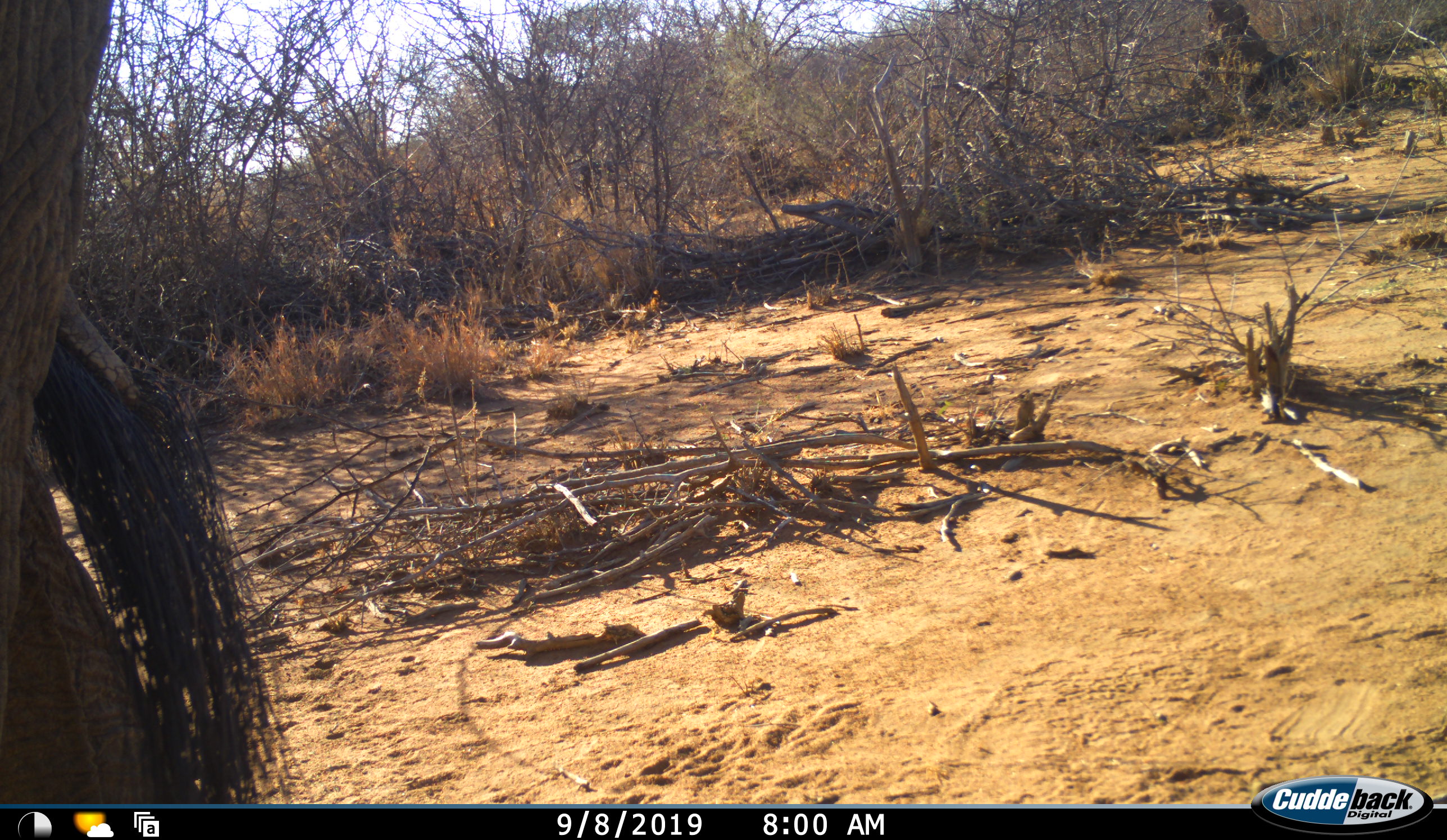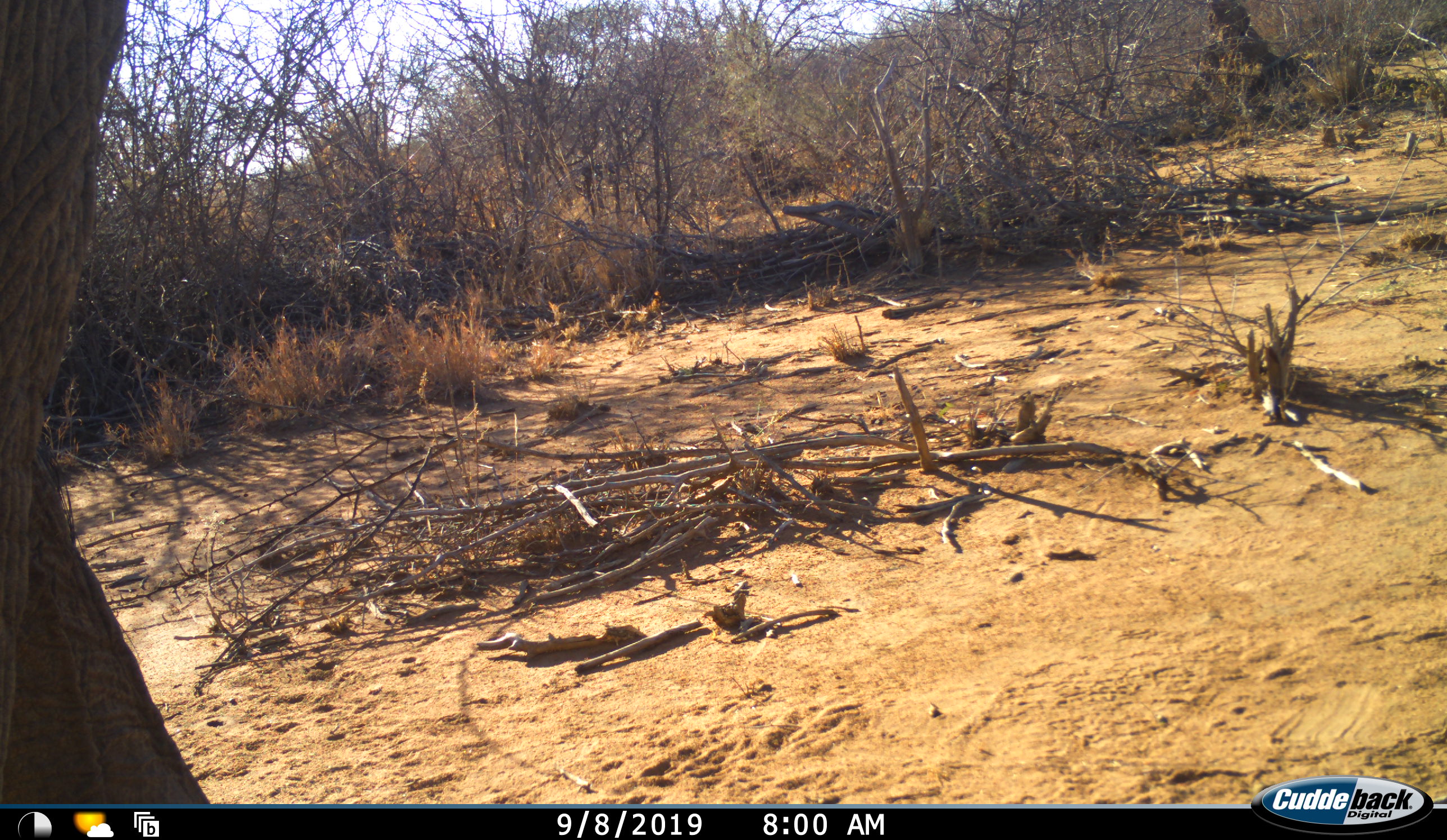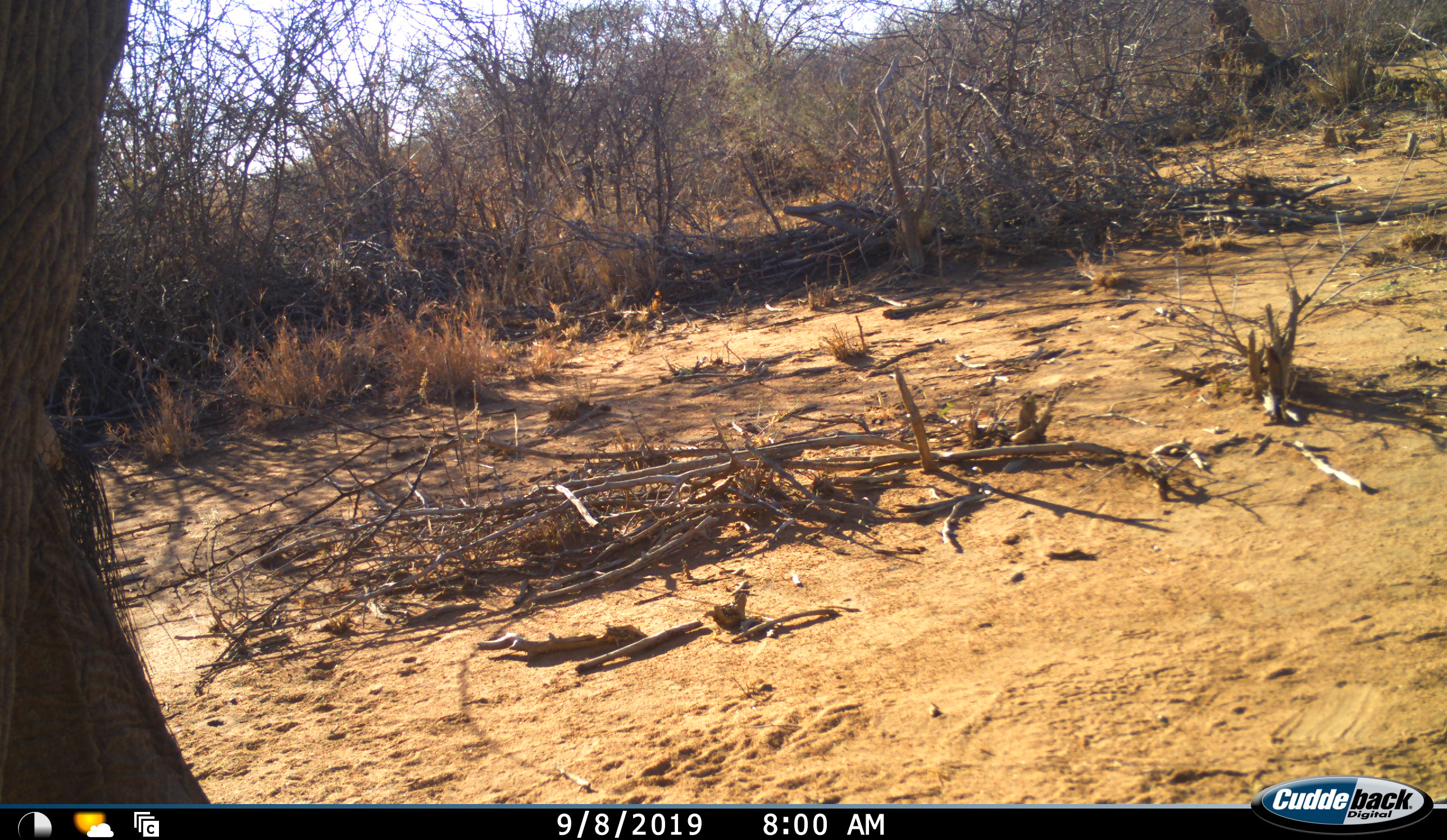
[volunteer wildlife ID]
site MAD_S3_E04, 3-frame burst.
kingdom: Animalia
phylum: Chordata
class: Mammalia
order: Proboscidea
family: Elephantidae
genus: Loxodonta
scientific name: Loxodonta africana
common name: african bush elephant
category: elephant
Elephant (african bush elephant) (Loxodonta africana), count 1. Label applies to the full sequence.